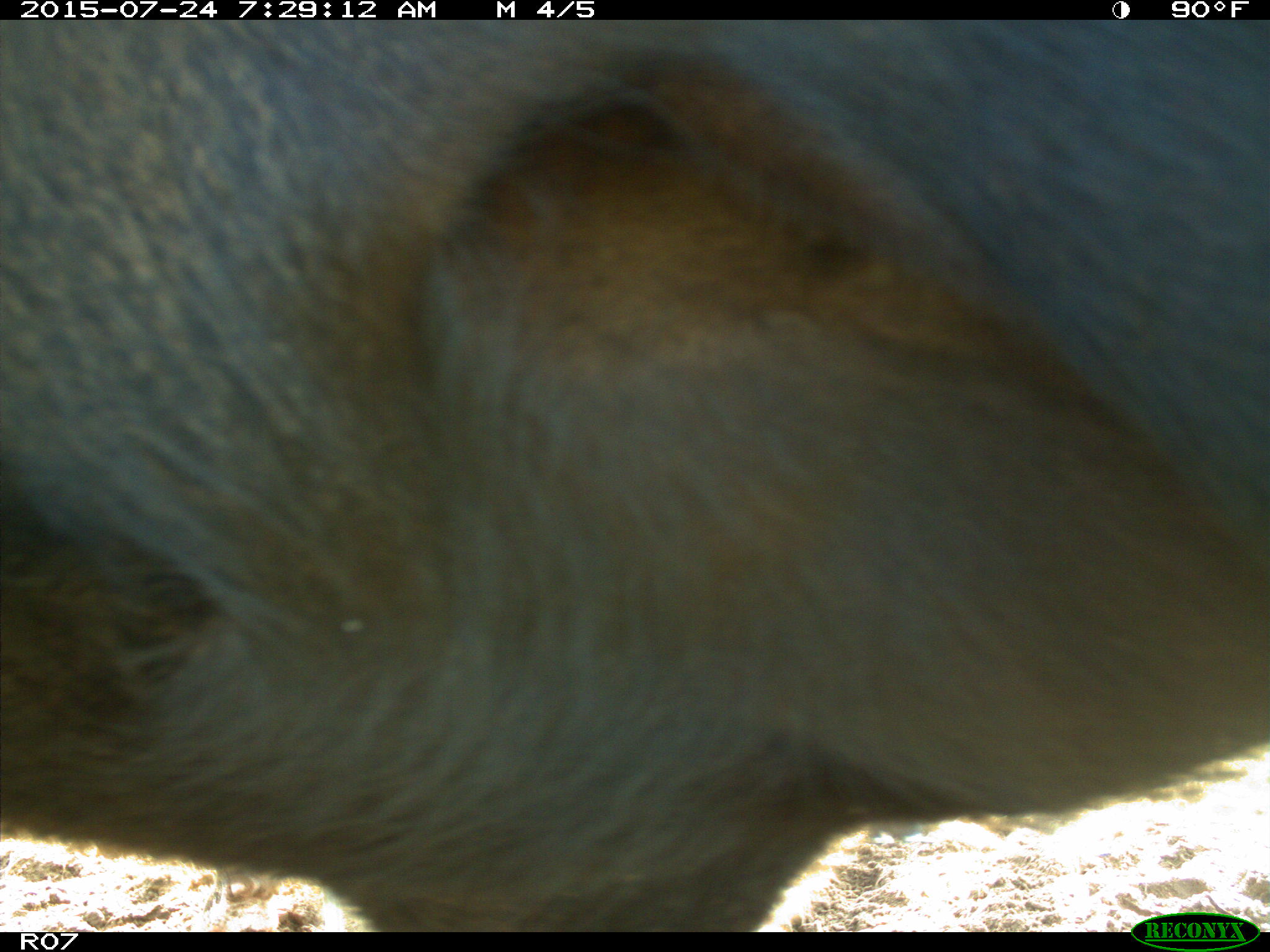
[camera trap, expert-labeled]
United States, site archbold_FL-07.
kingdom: Animalia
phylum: Chordata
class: Mammalia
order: Artiodactyla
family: Bovidae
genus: Bos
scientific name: Bos taurus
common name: domestic cow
Bos taurus (domestic cow).